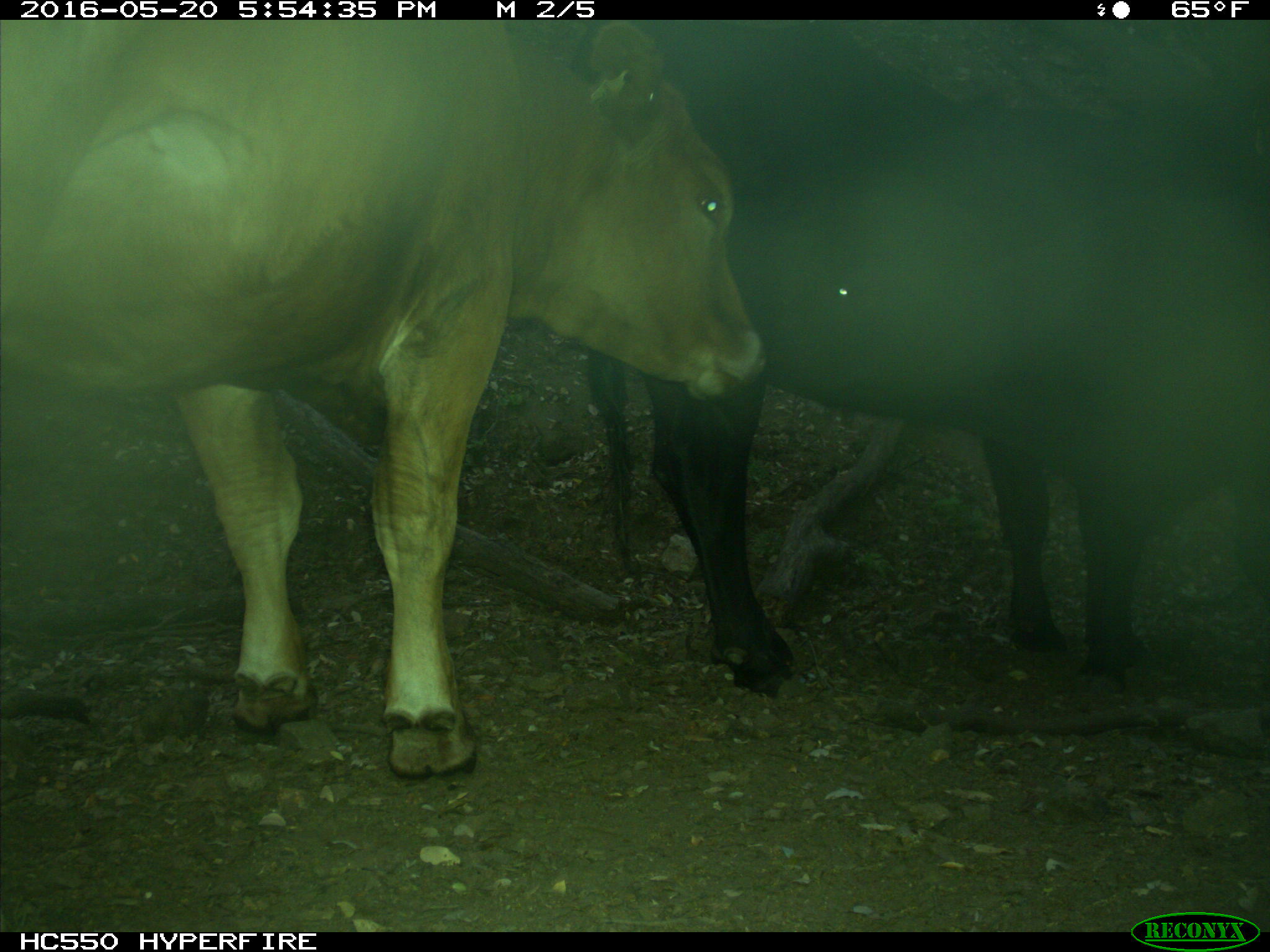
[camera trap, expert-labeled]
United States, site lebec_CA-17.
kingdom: Animalia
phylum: Chordata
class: Mammalia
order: Artiodactyla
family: Bovidae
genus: Bos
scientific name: Bos taurus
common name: domestic cow